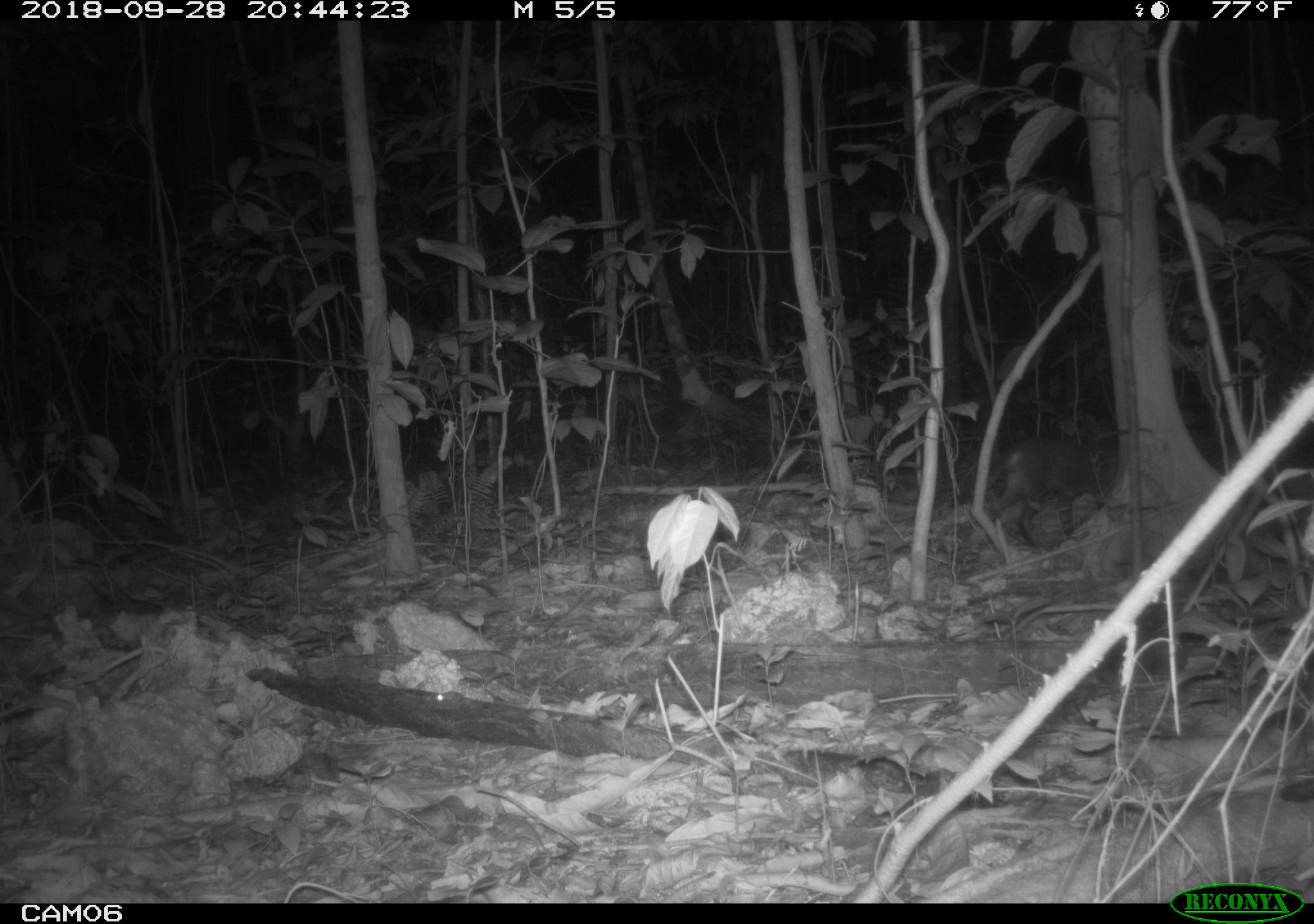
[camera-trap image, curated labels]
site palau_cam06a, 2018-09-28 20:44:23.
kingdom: Animalia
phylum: Chordata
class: Mammalia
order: Carnivora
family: Felidae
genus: Felis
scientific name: Felis catus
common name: cat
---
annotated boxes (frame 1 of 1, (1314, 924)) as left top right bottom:
cat: 993 433 1114 546